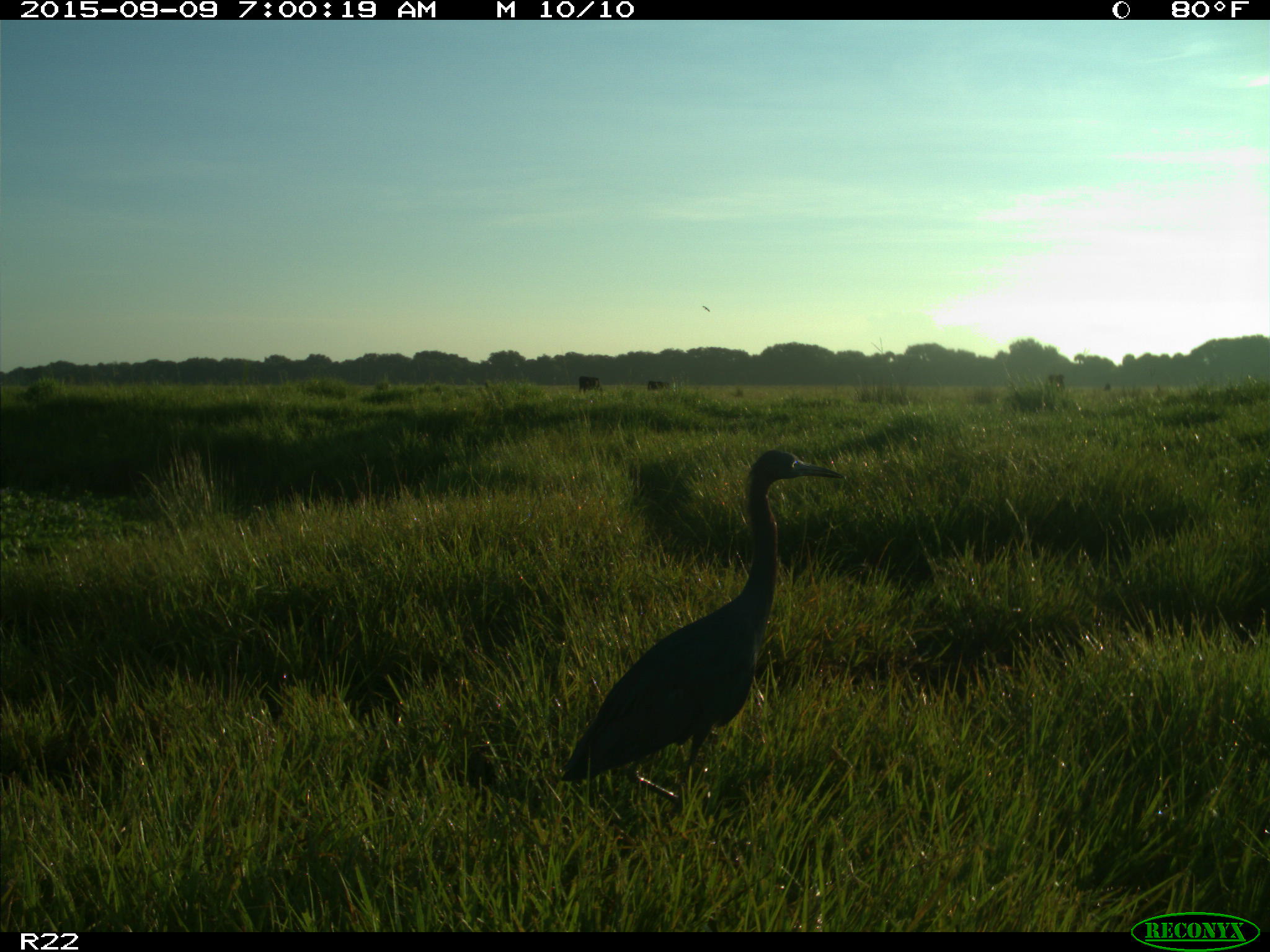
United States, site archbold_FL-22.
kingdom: Animalia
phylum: Chordata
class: Aves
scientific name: Aves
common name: birds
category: unidentified bird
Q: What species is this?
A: Unidentified bird (birds) (Aves).